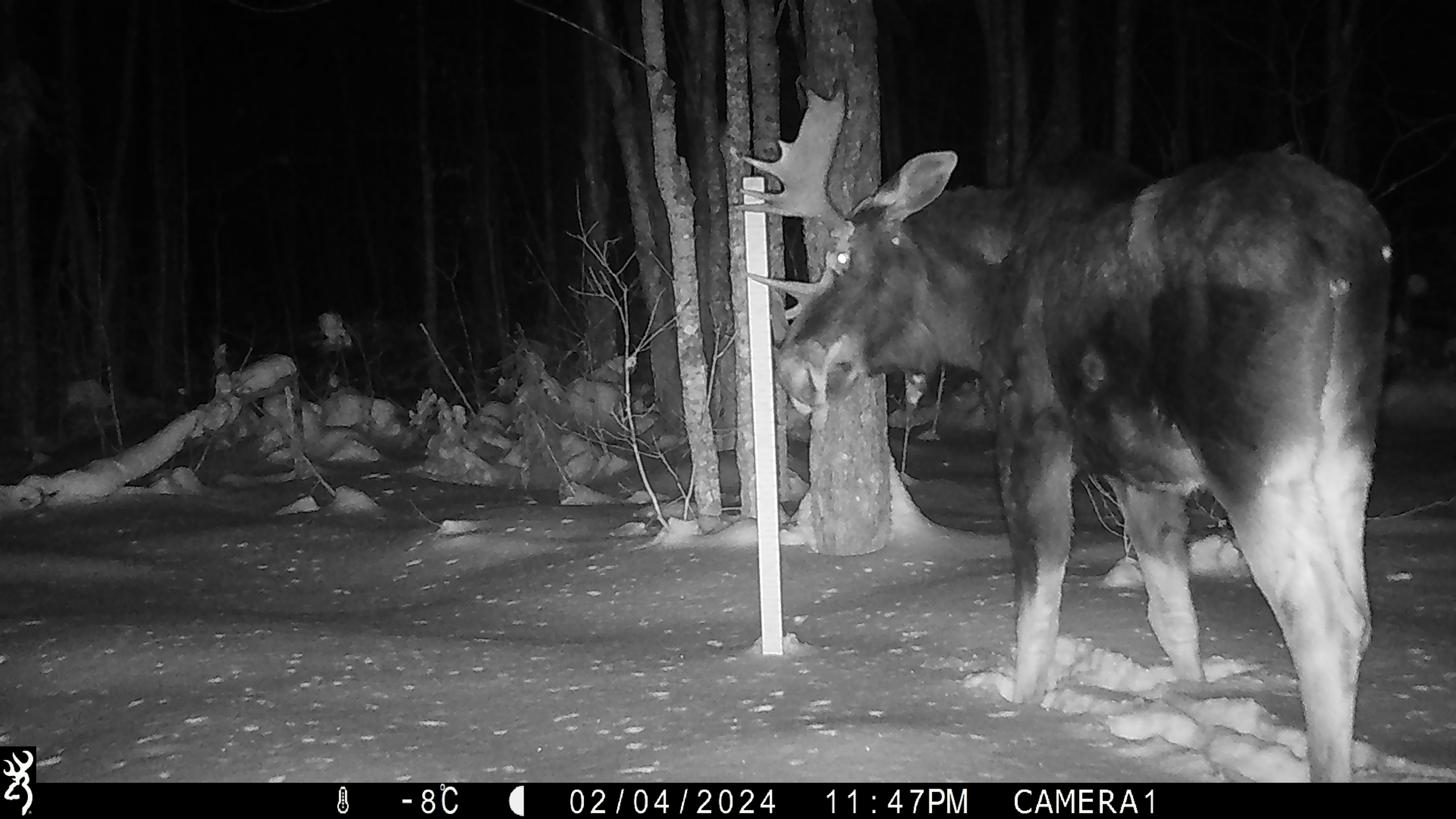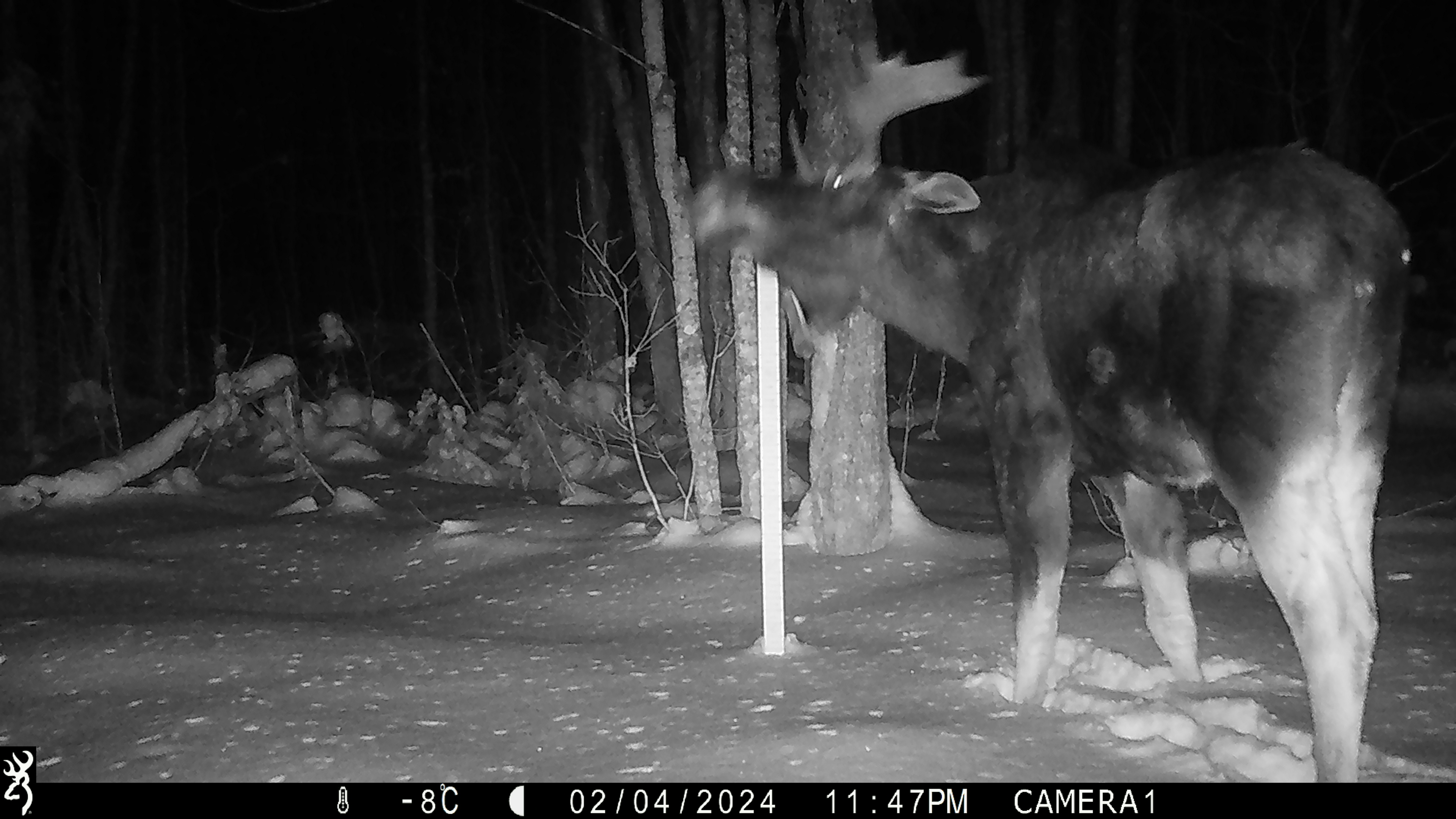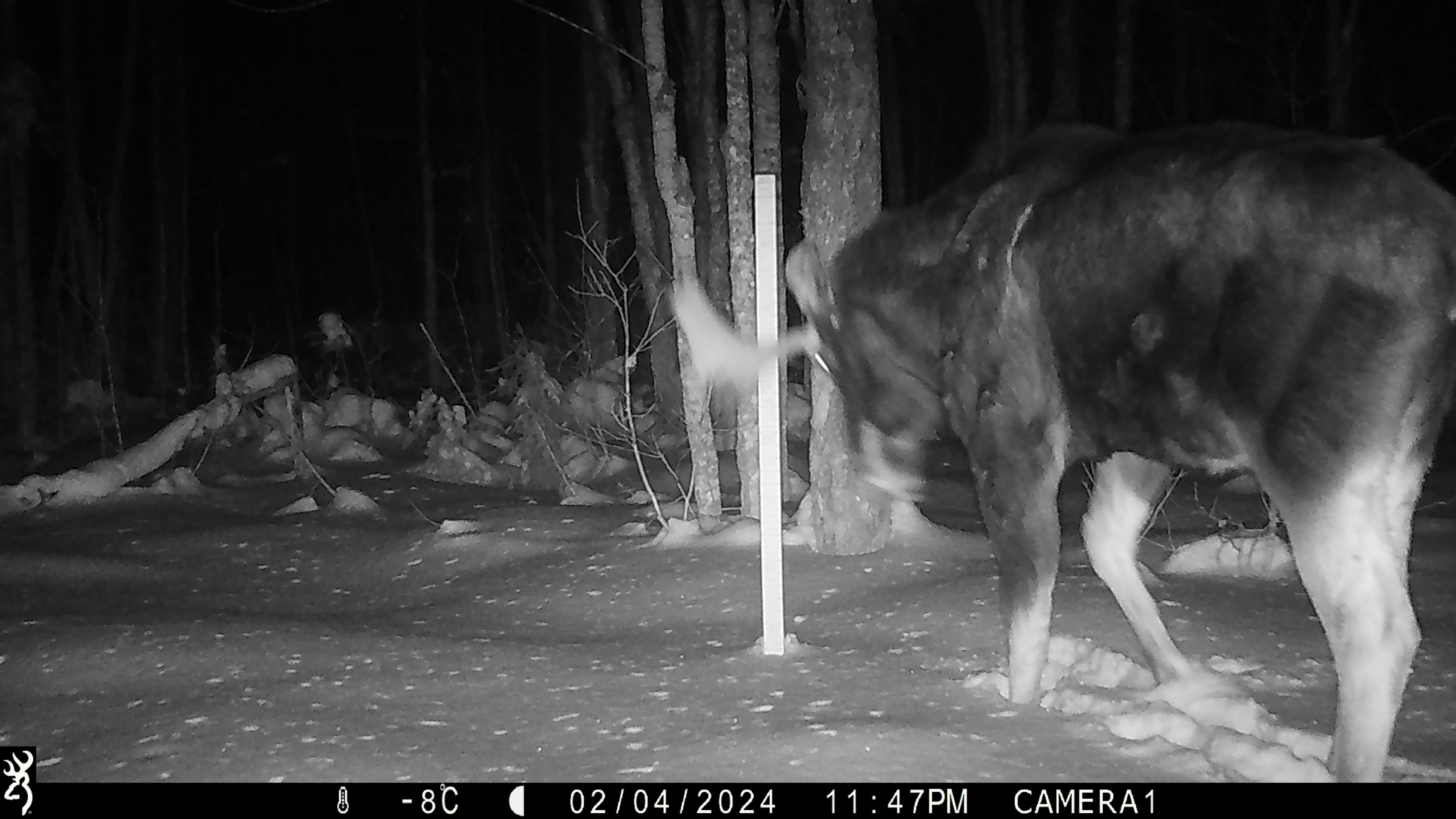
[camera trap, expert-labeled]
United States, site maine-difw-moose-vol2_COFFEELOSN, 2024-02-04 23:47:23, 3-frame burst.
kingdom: Animalia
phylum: Chordata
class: Mammalia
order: Artiodactyla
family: Cervidae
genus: Alces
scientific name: Alces alces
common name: moose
Moose (Alces alces).